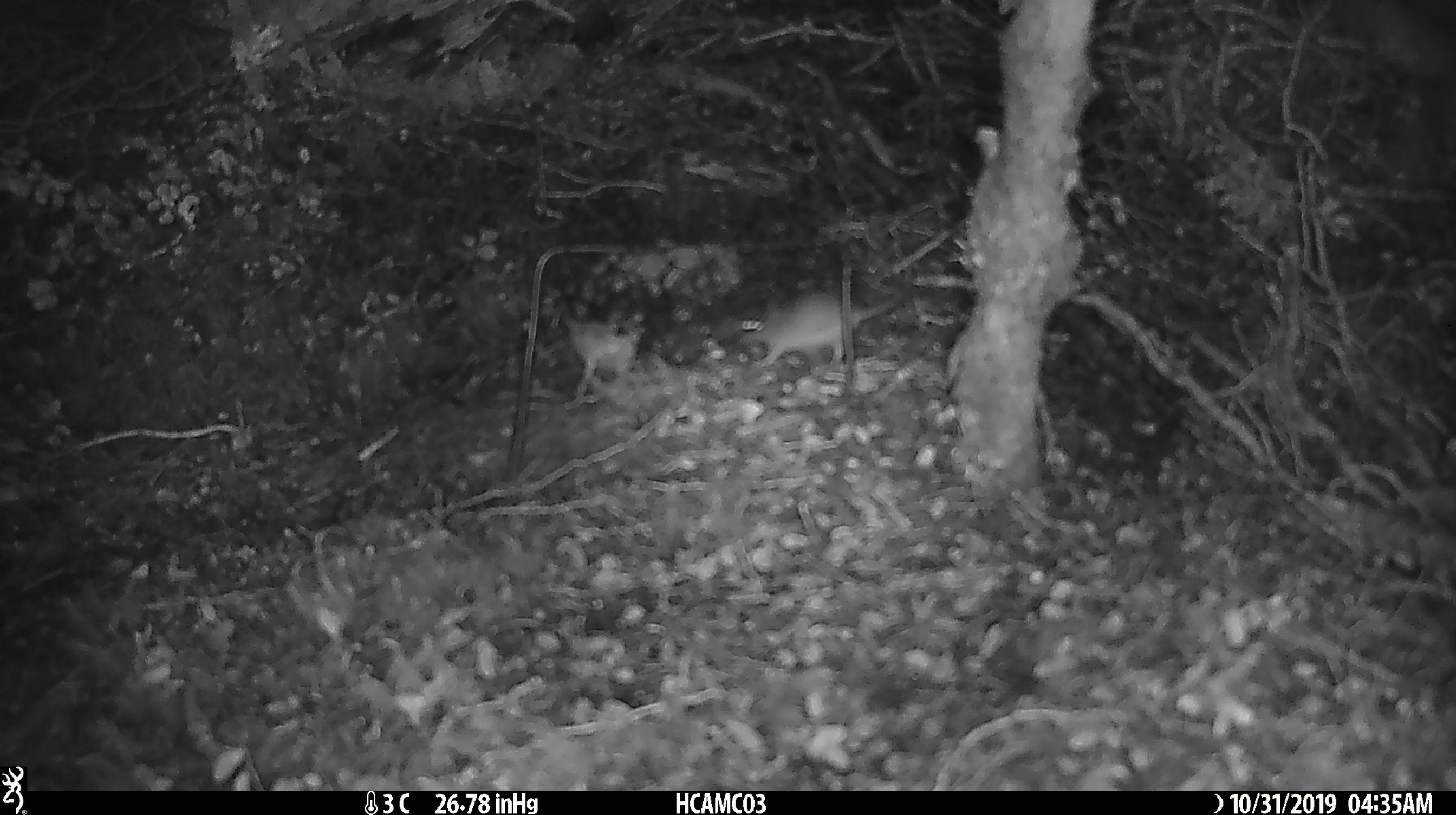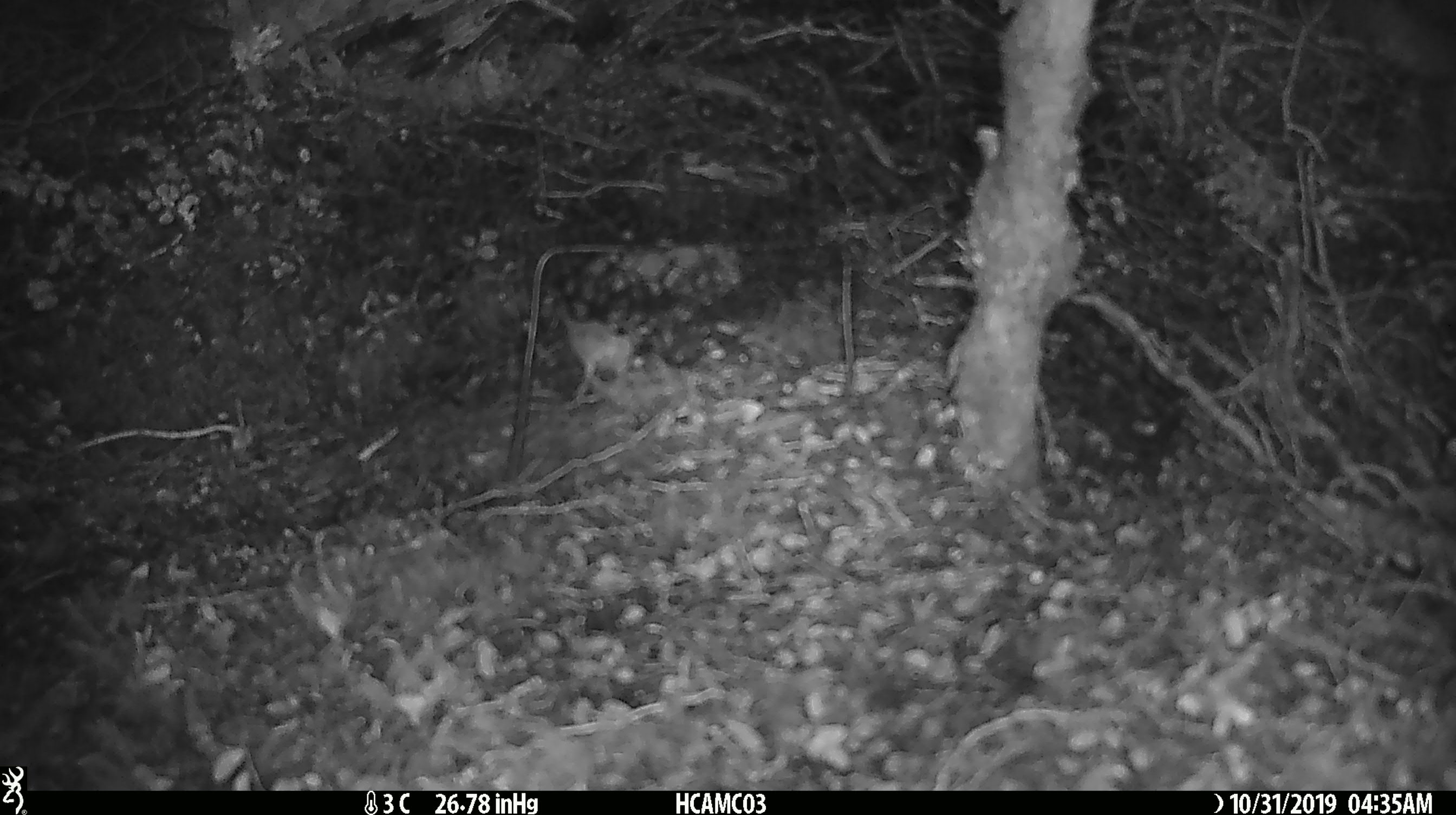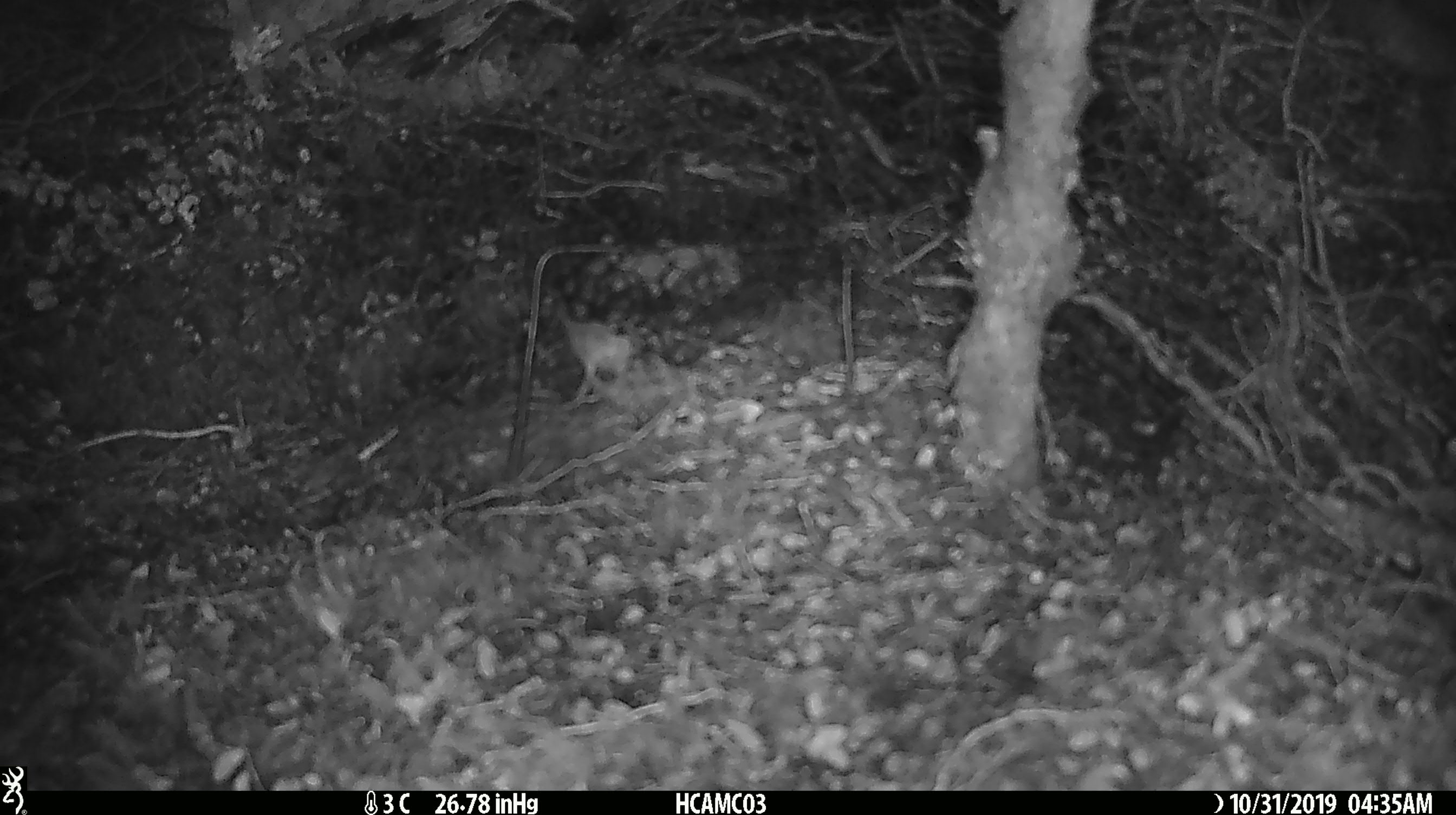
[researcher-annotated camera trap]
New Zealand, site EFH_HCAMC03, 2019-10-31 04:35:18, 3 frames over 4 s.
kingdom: Animalia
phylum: Chordata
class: Mammalia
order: Rodentia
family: Muridae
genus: Mus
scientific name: Mus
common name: mouse